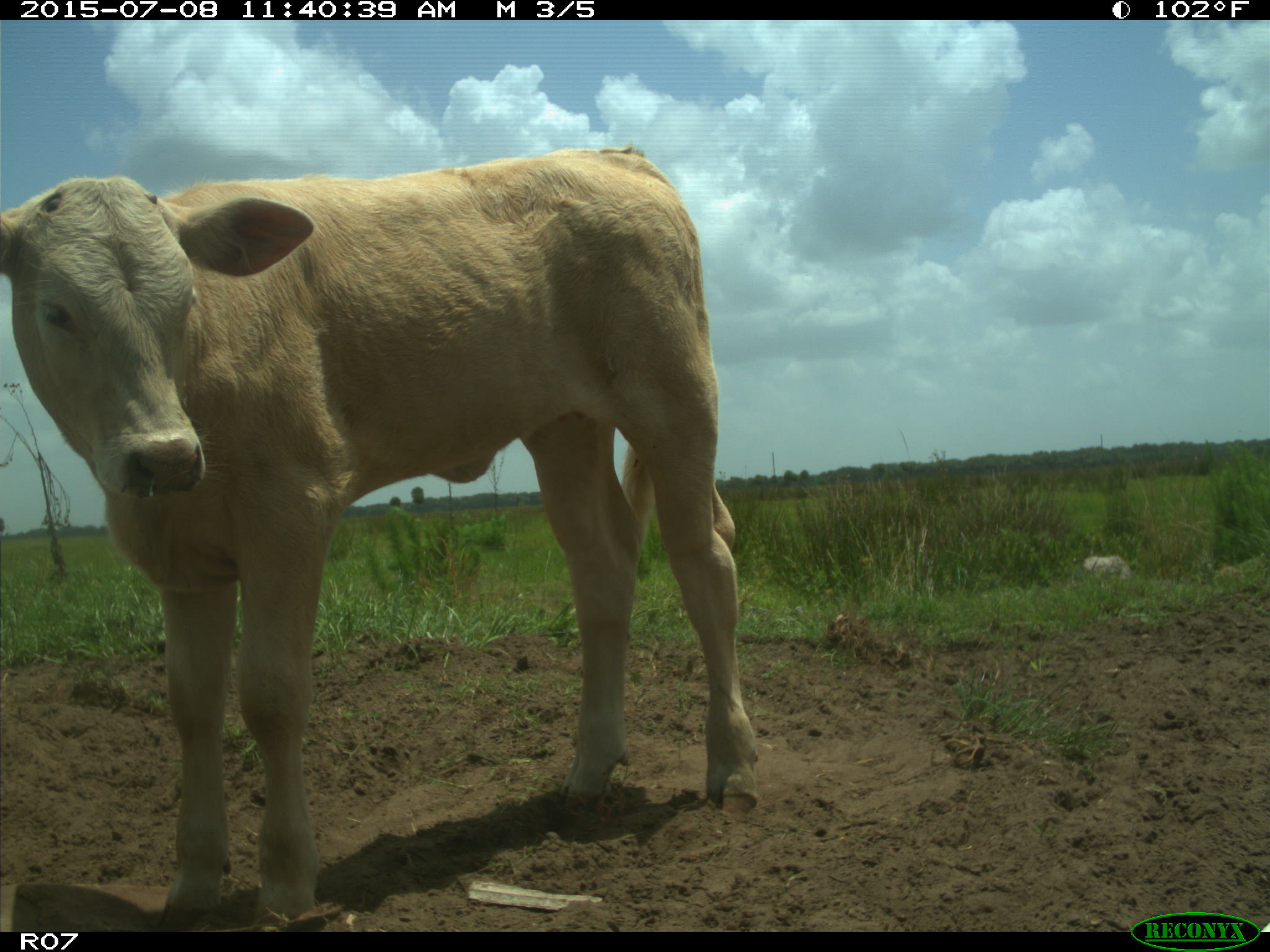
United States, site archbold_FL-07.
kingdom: Animalia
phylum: Chordata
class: Mammalia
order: Artiodactyla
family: Bovidae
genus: Bos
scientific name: Bos taurus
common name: domestic cow